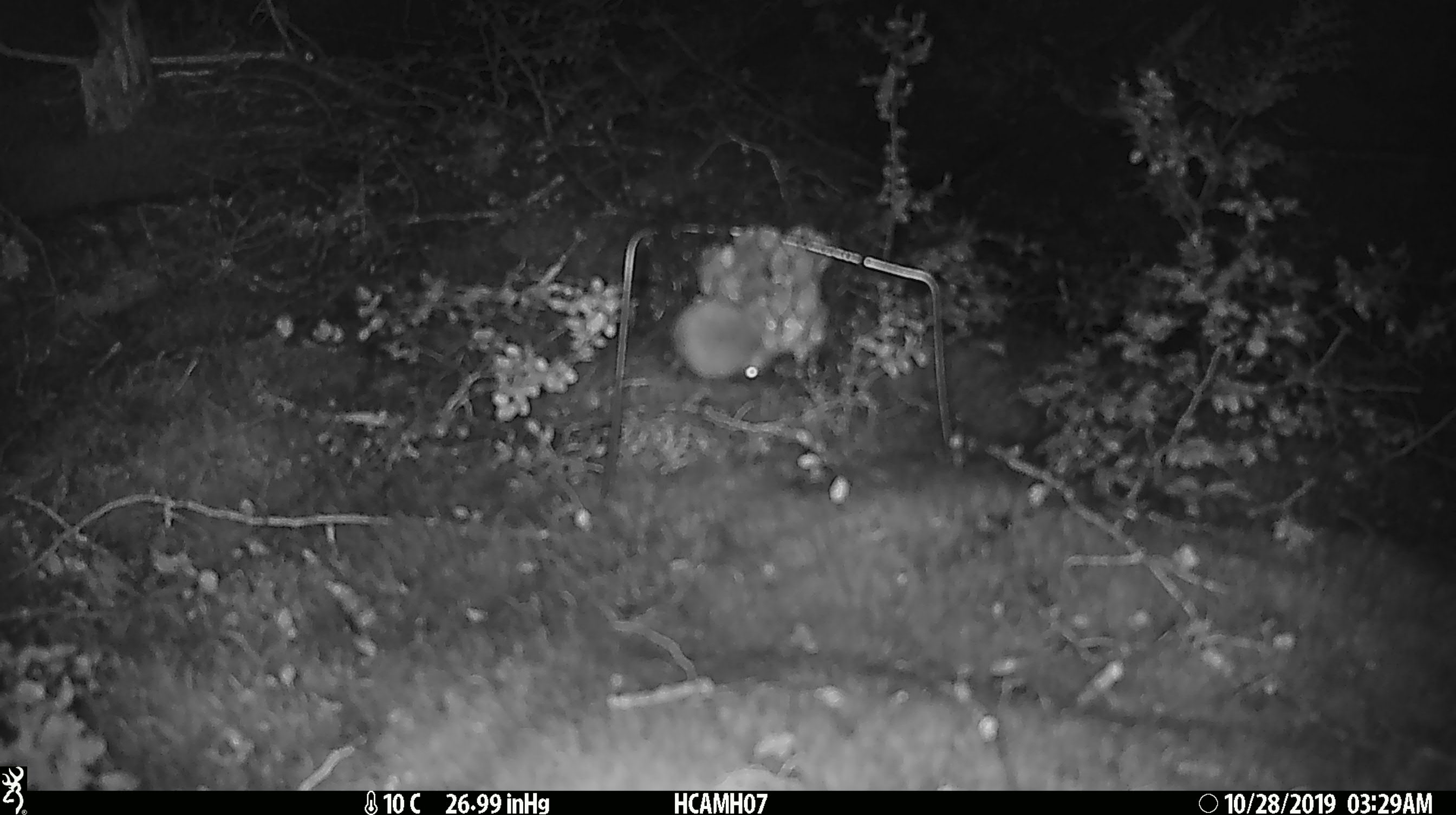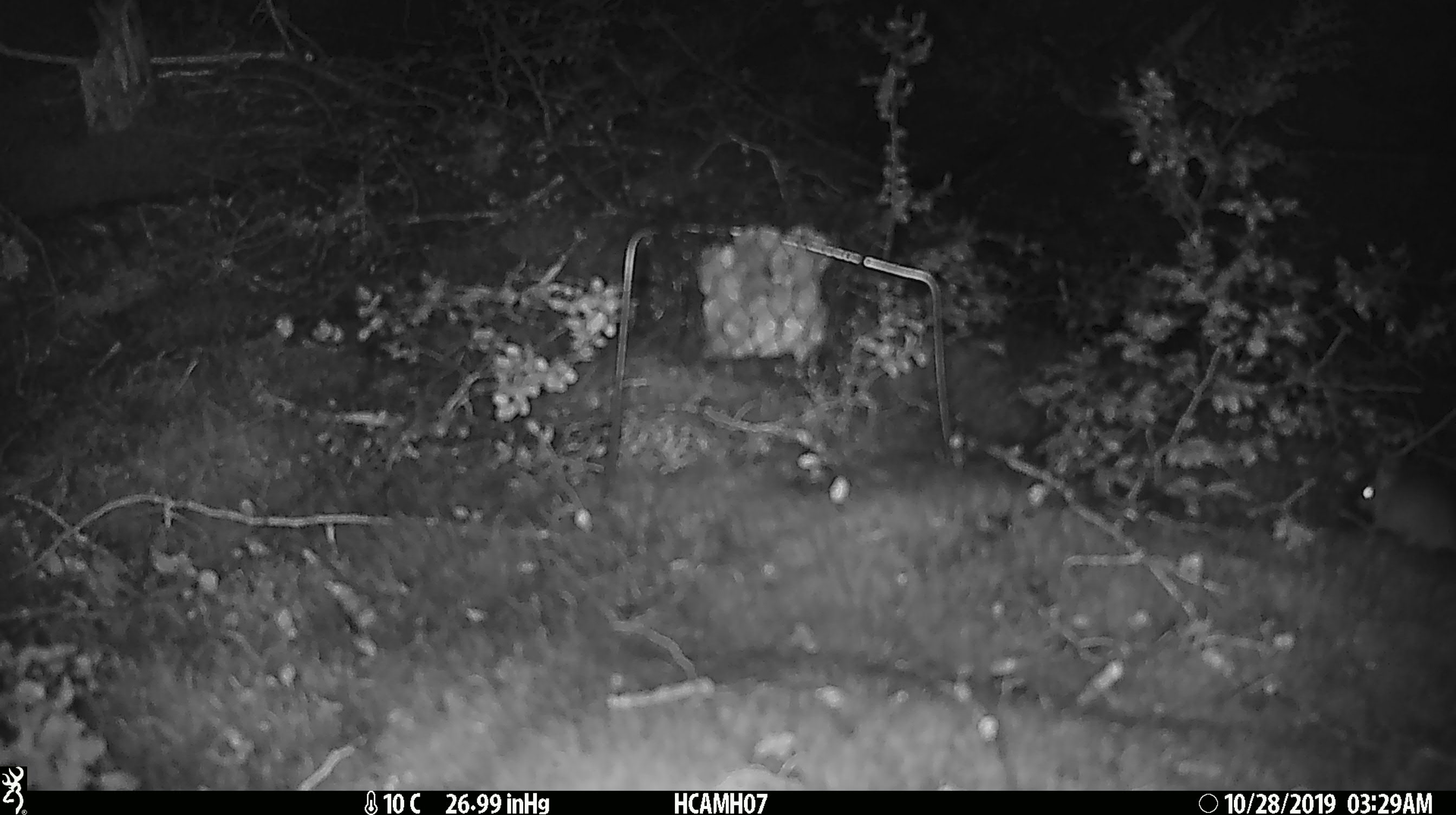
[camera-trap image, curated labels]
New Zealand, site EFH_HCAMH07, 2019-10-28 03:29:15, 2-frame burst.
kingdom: Animalia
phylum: Chordata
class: Mammalia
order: Rodentia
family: Muridae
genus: Mus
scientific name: Mus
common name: mouse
Mouse (Mus).